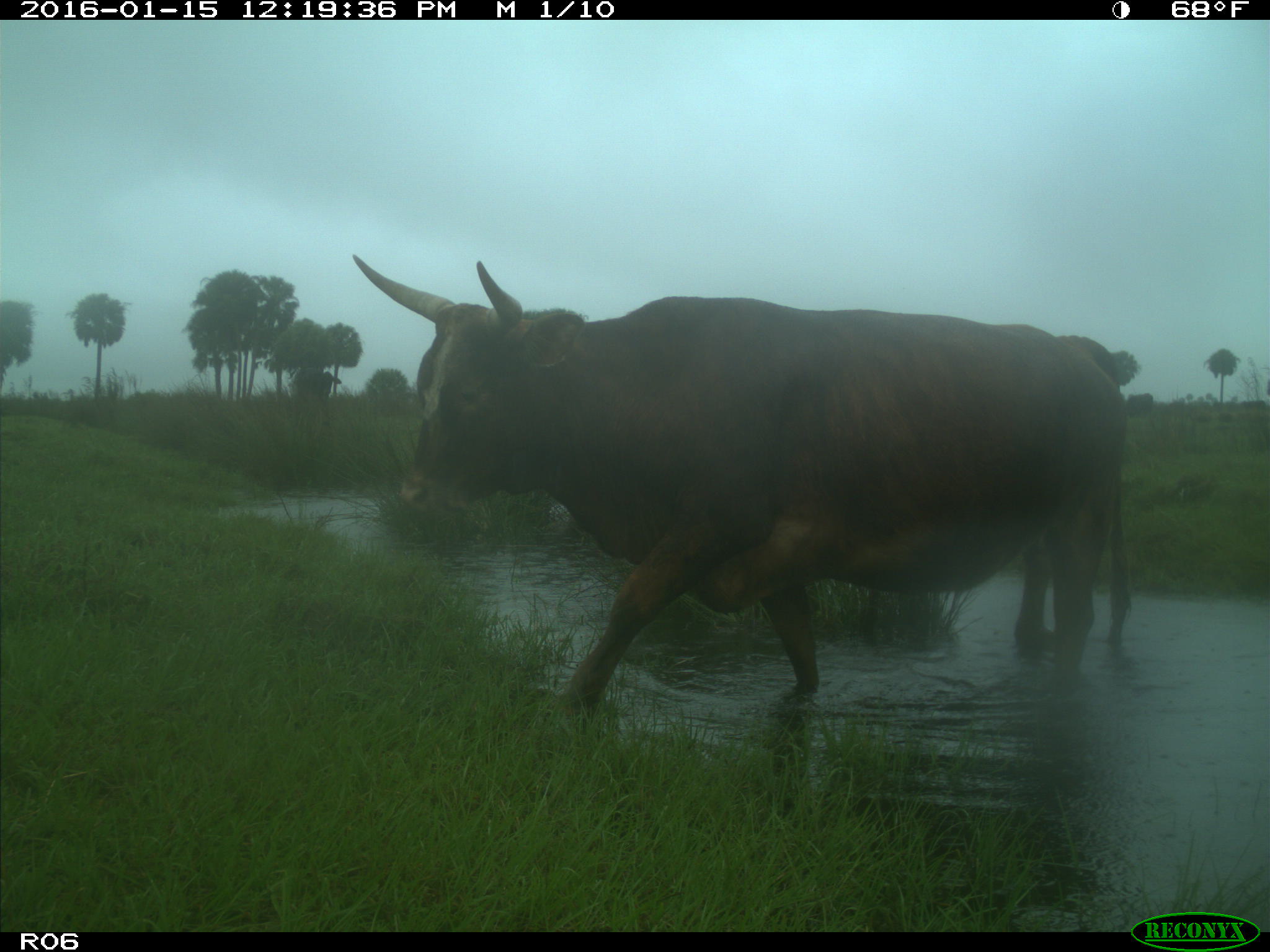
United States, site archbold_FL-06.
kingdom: Animalia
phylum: Chordata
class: Mammalia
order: Artiodactyla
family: Bovidae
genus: Bos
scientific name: Bos taurus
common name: domestic cow